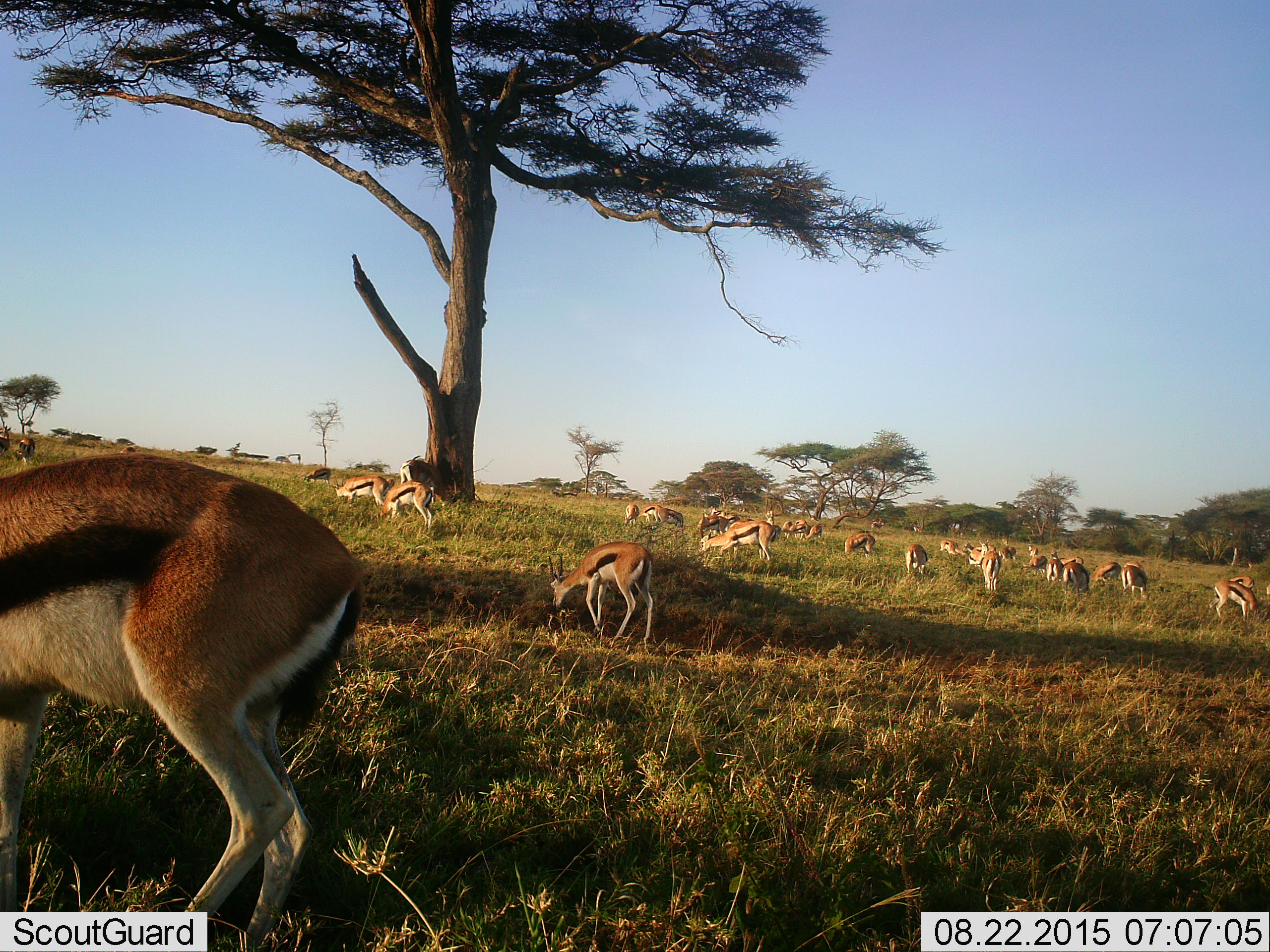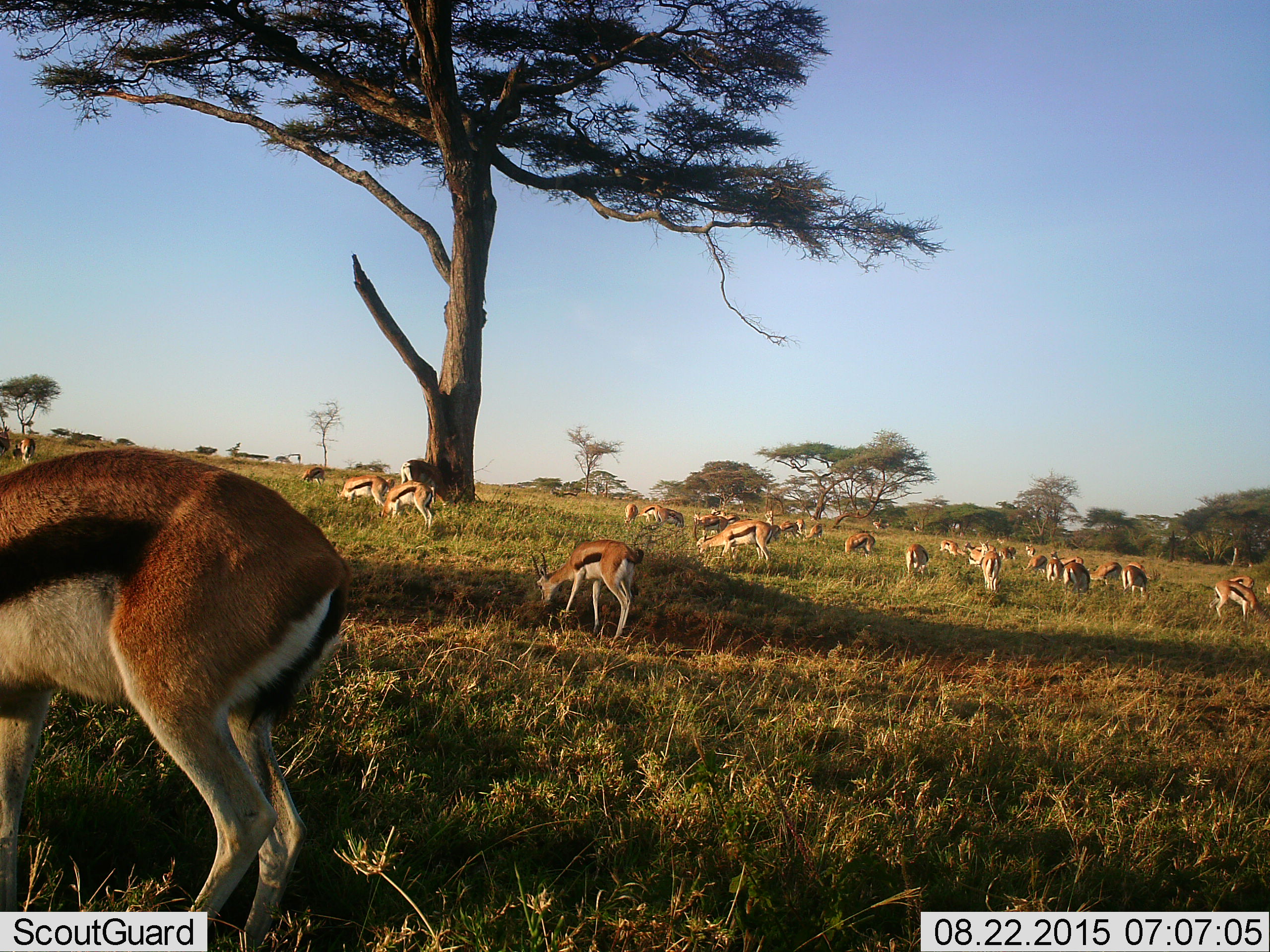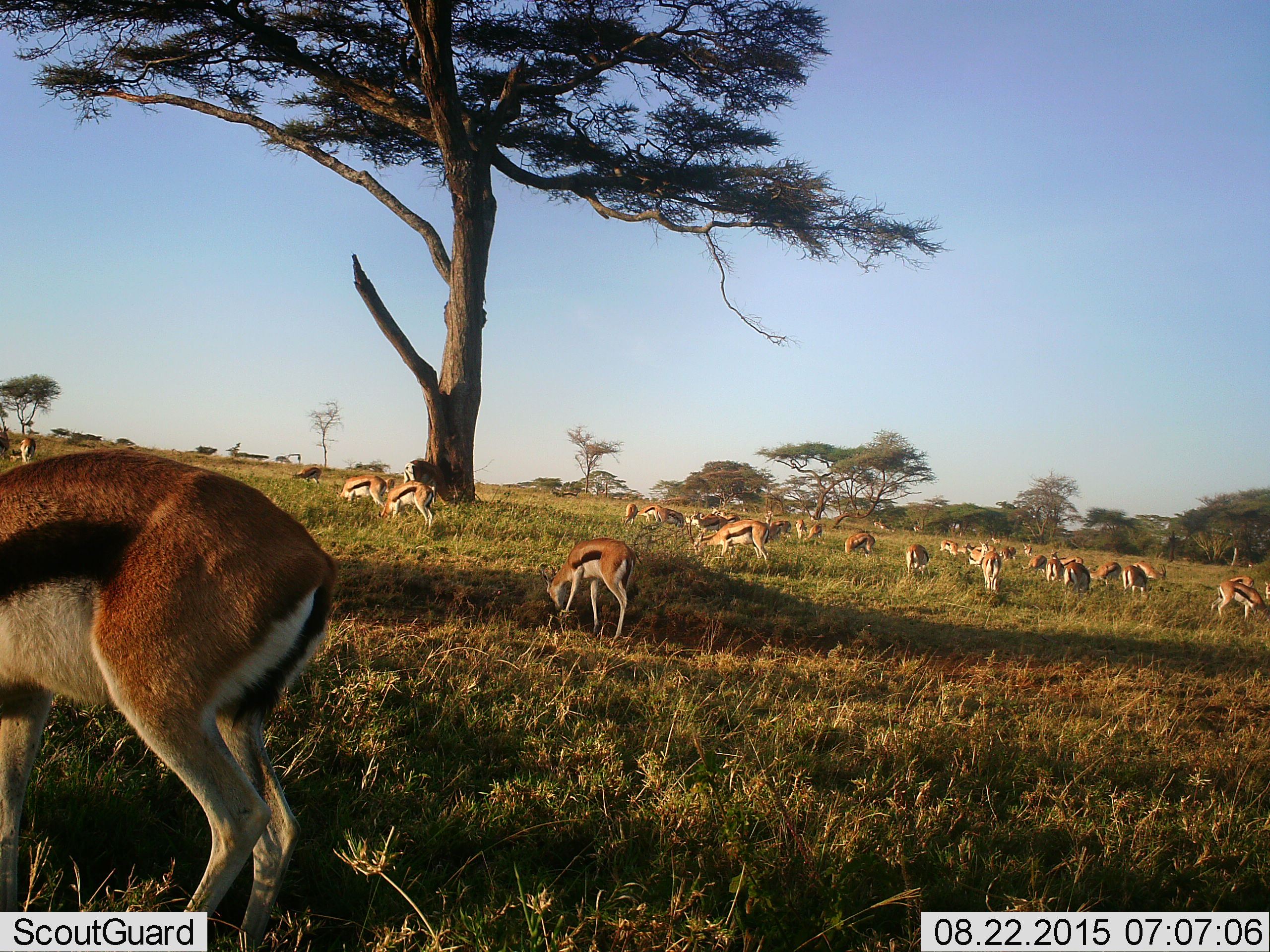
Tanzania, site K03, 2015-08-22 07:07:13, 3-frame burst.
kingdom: Animalia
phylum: Chordata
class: Mammalia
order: Artiodactyla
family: Bovidae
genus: Eudorcas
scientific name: Eudorcas thomsonii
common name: thomson's gazelle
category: gazellethomsons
Gazellethomsons (thomson's gazelle) (Eudorcas thomsonii), count 11-50. Behavior (volunteer vote fractions): standing 44%, resting 0%, moving 22%, interacting 11%. Young present (vote fraction): 44%. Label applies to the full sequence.